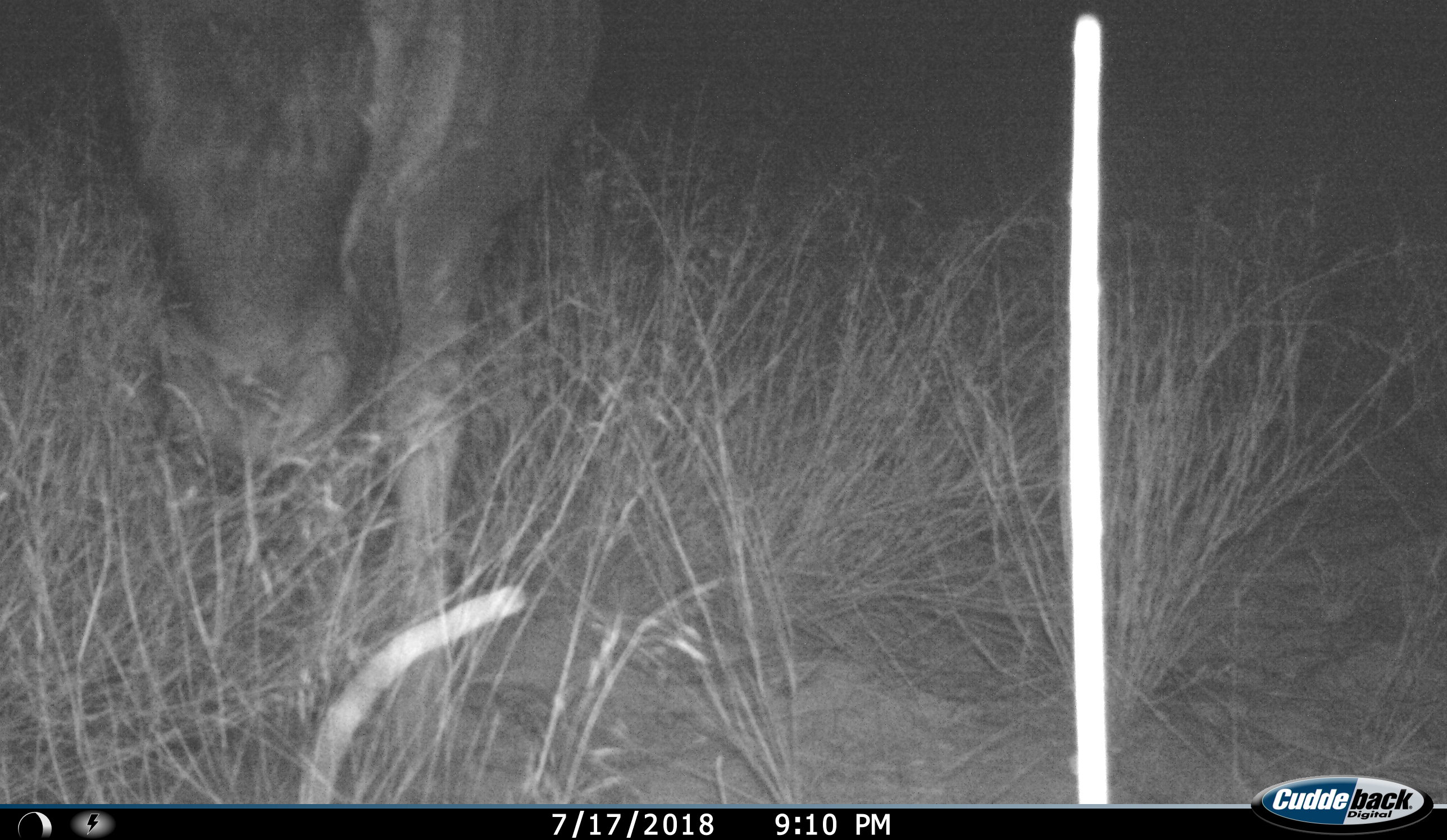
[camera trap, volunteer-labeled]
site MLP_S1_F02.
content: unidentified animal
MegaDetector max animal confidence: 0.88